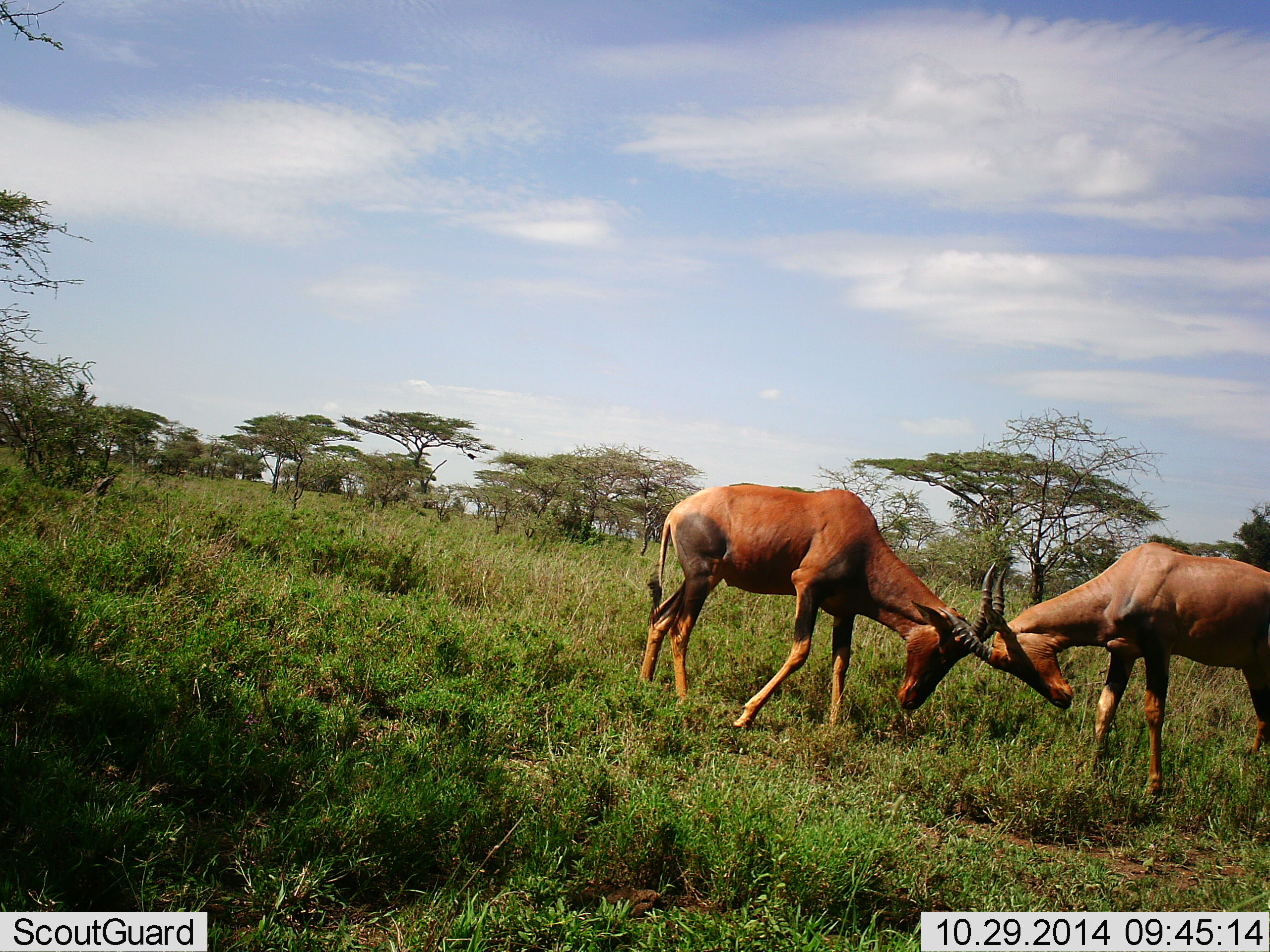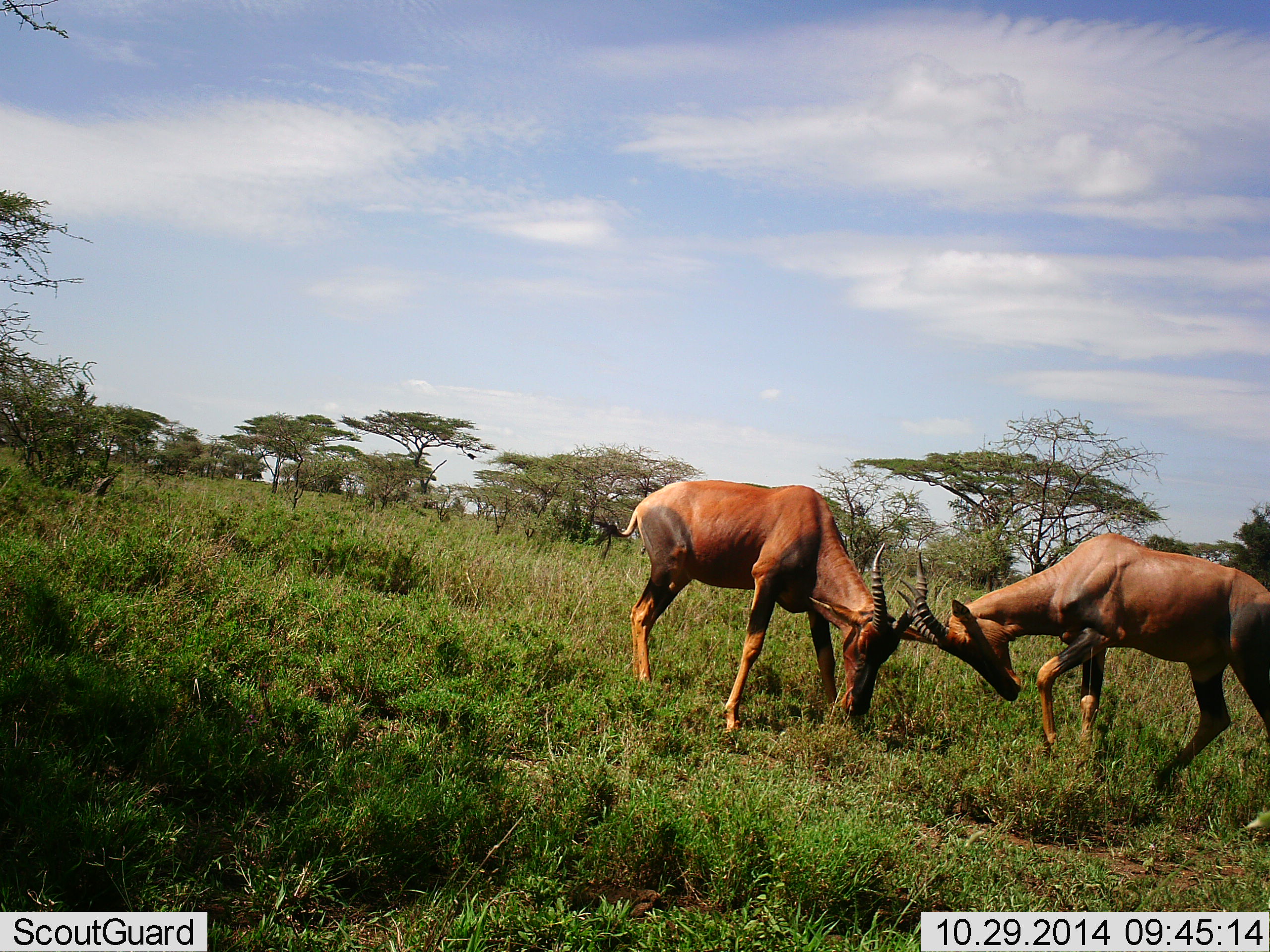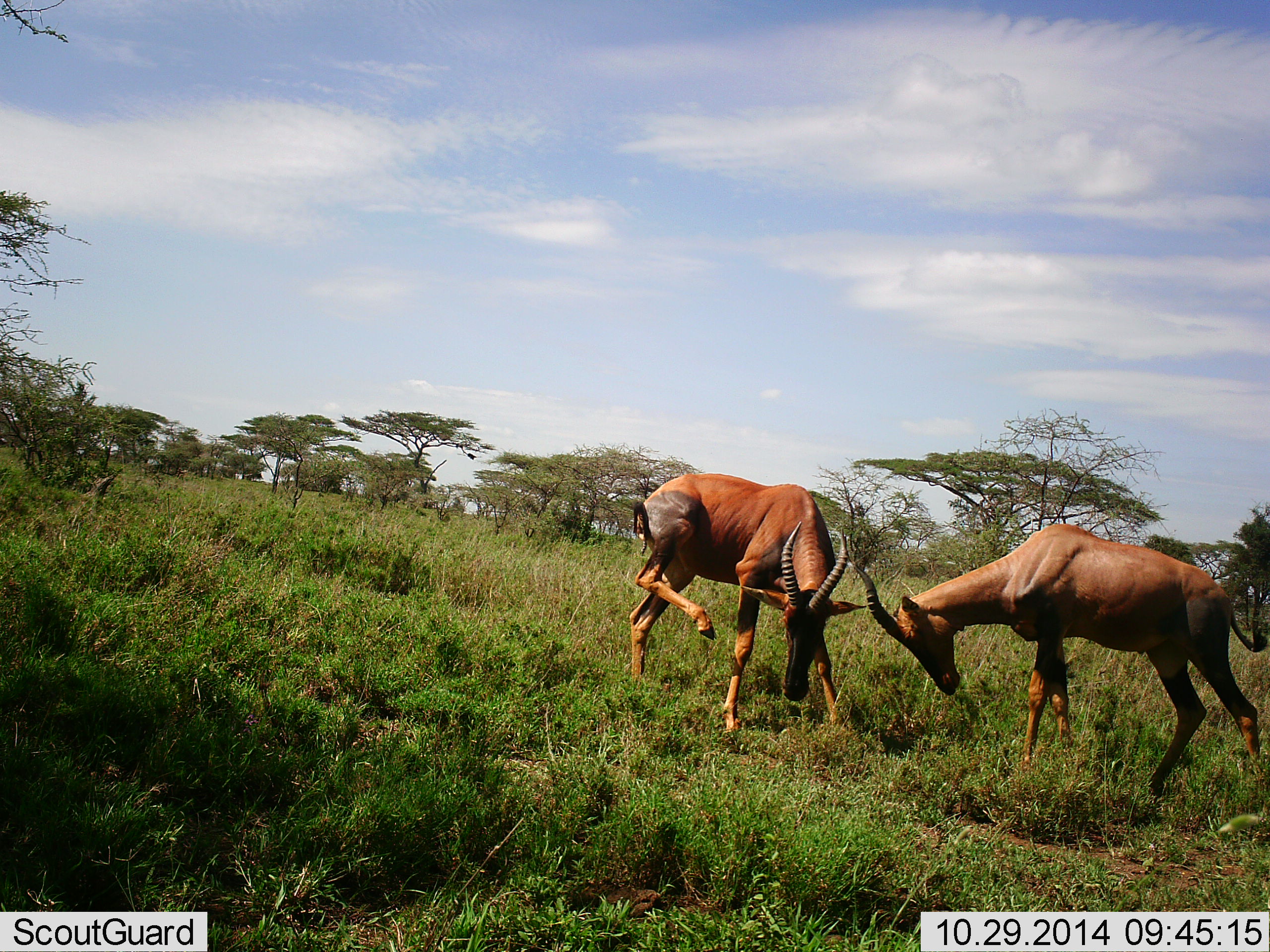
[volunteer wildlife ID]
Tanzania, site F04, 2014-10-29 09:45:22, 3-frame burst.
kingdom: Animalia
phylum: Chordata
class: Mammalia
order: Artiodactyla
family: Bovidae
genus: Damaliscus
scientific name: Damaliscus lunatus jimela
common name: topi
Topi (Damaliscus lunatus jimela), count 2. Behavior (volunteer vote fractions): standing 0%, resting 0%, moving 0%, interacting 100%. Young present (vote fraction): 0%. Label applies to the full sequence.